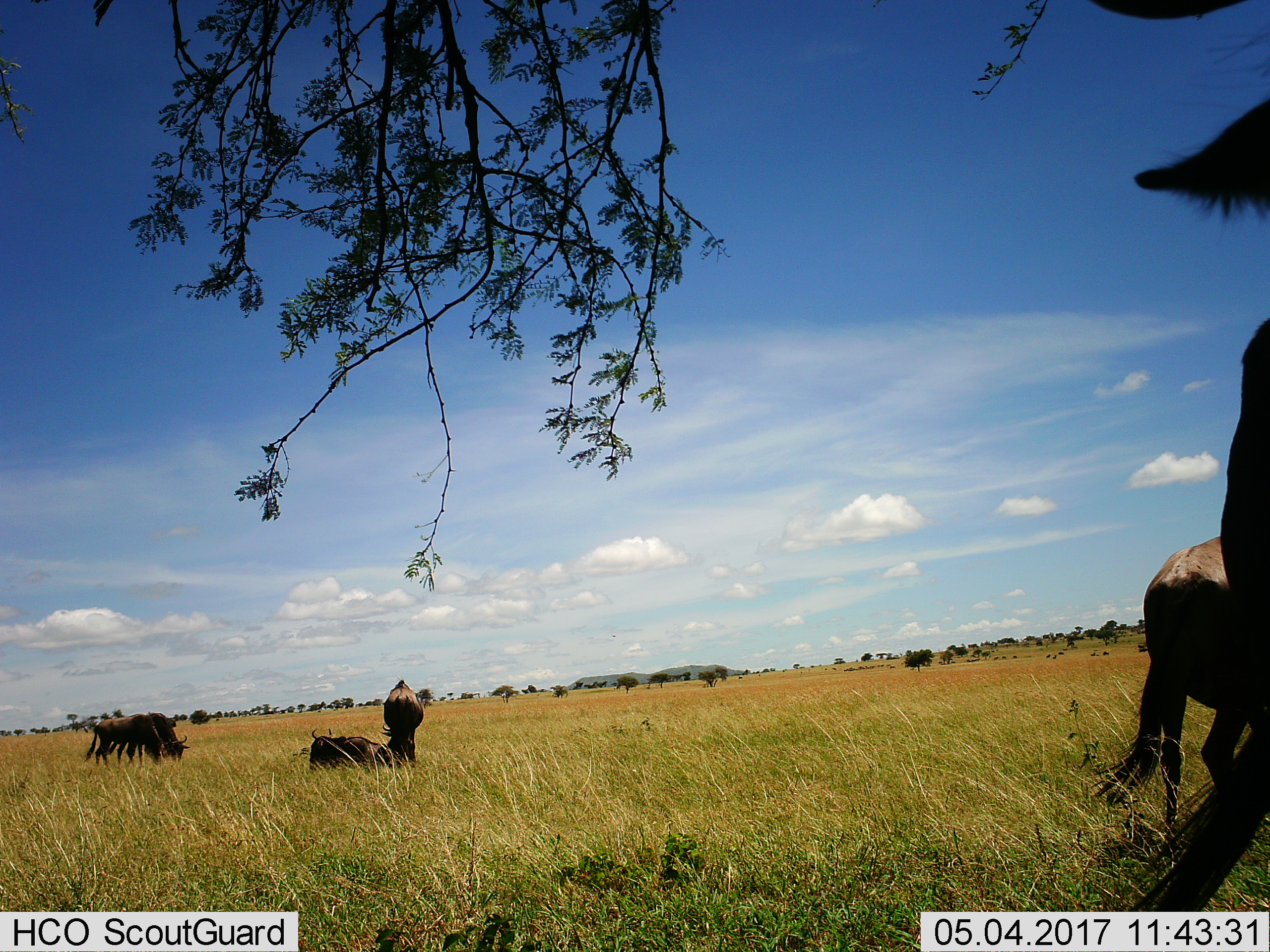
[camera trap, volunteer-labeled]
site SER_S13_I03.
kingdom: Animalia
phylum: Chordata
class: Mammalia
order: Artiodactyla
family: Bovidae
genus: Connochaetes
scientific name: Connochaetes taurinus taurinus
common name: blue wildebeest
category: wildebeestblue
Wildebeestblue (blue wildebeest) (Connochaetes taurinus taurinus), count 6. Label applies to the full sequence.